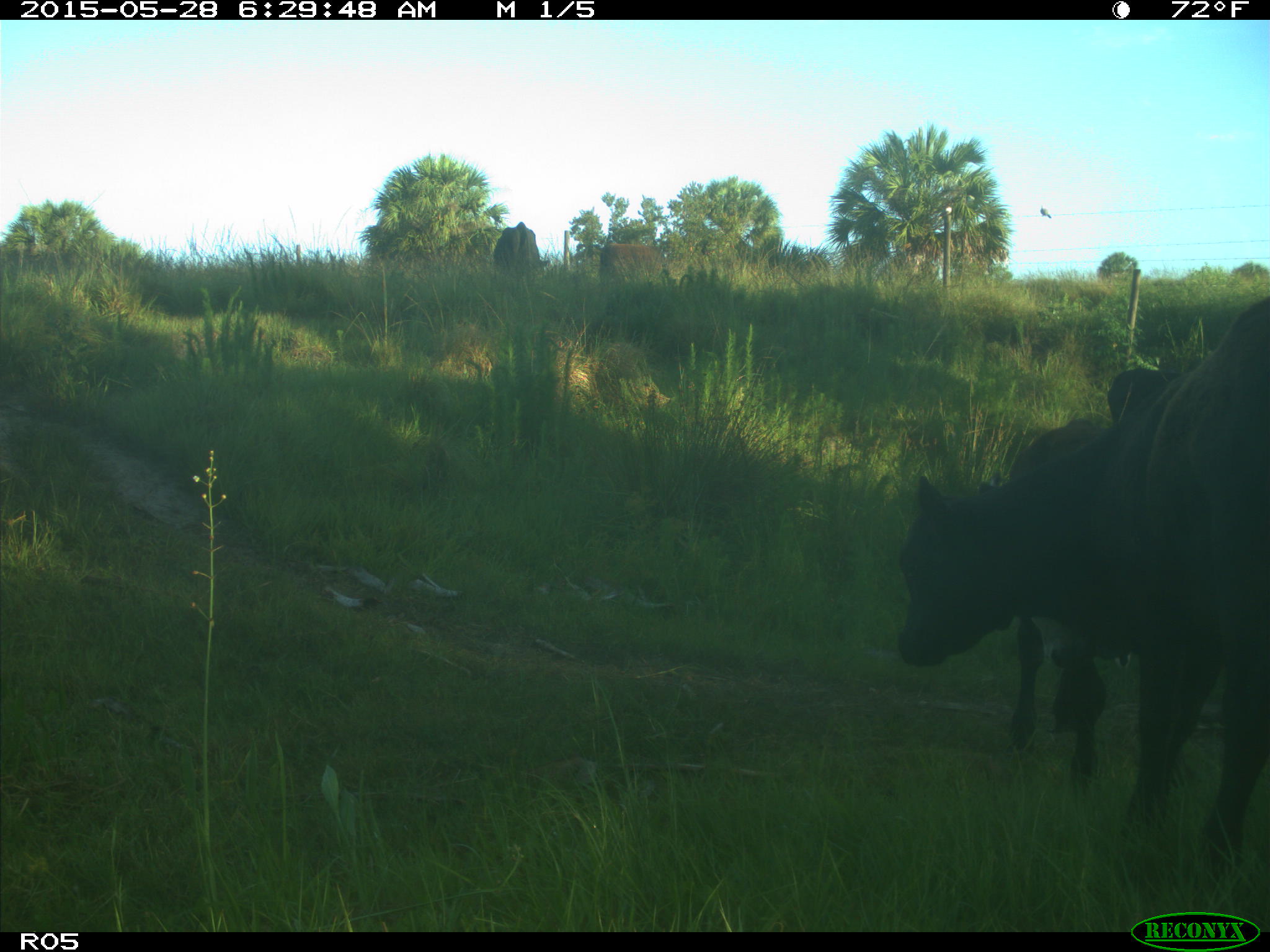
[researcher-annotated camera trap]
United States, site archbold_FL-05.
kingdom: Animalia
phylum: Chordata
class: Mammalia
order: Artiodactyla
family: Bovidae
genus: Bos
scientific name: Bos taurus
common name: domestic cow